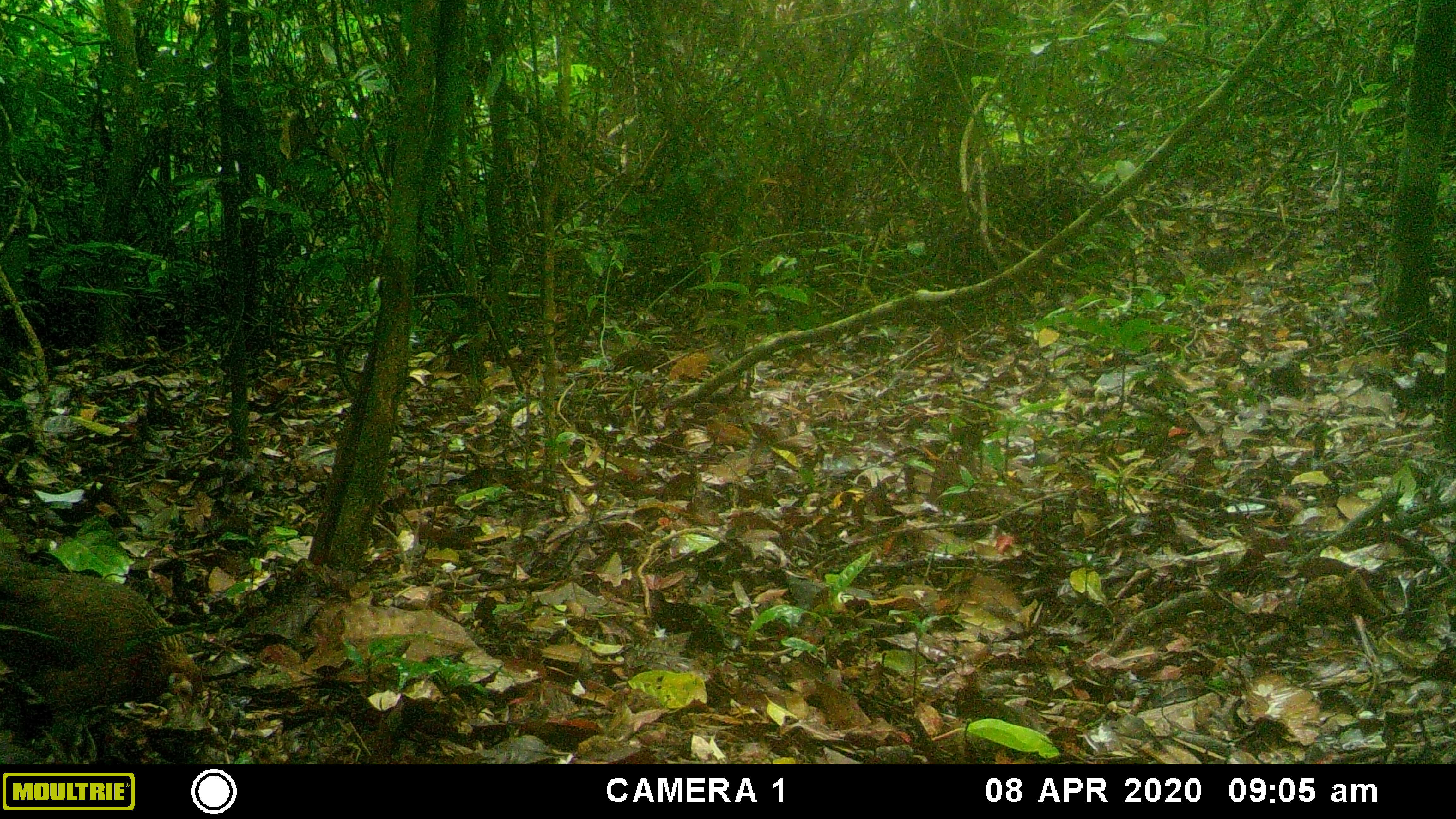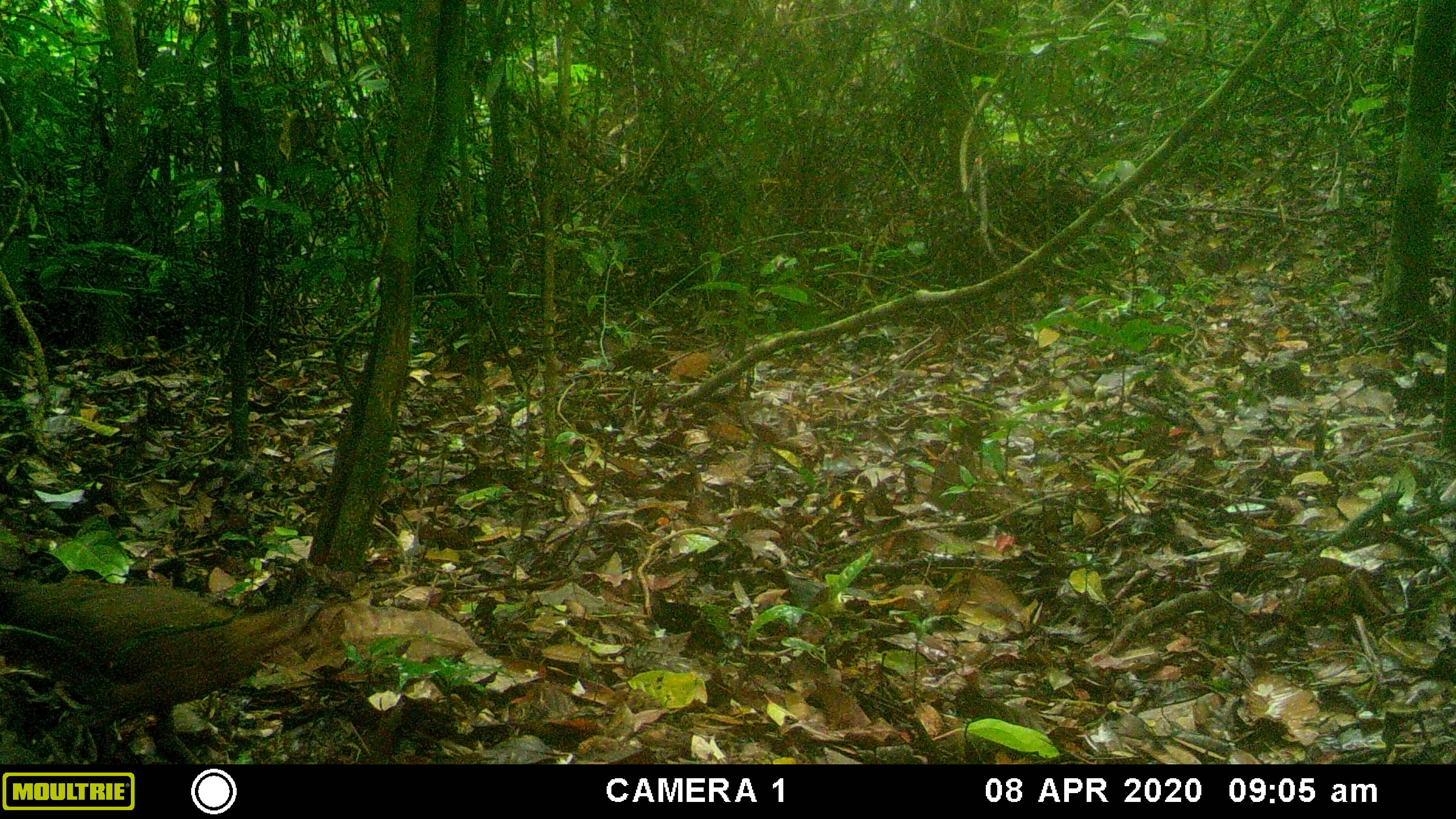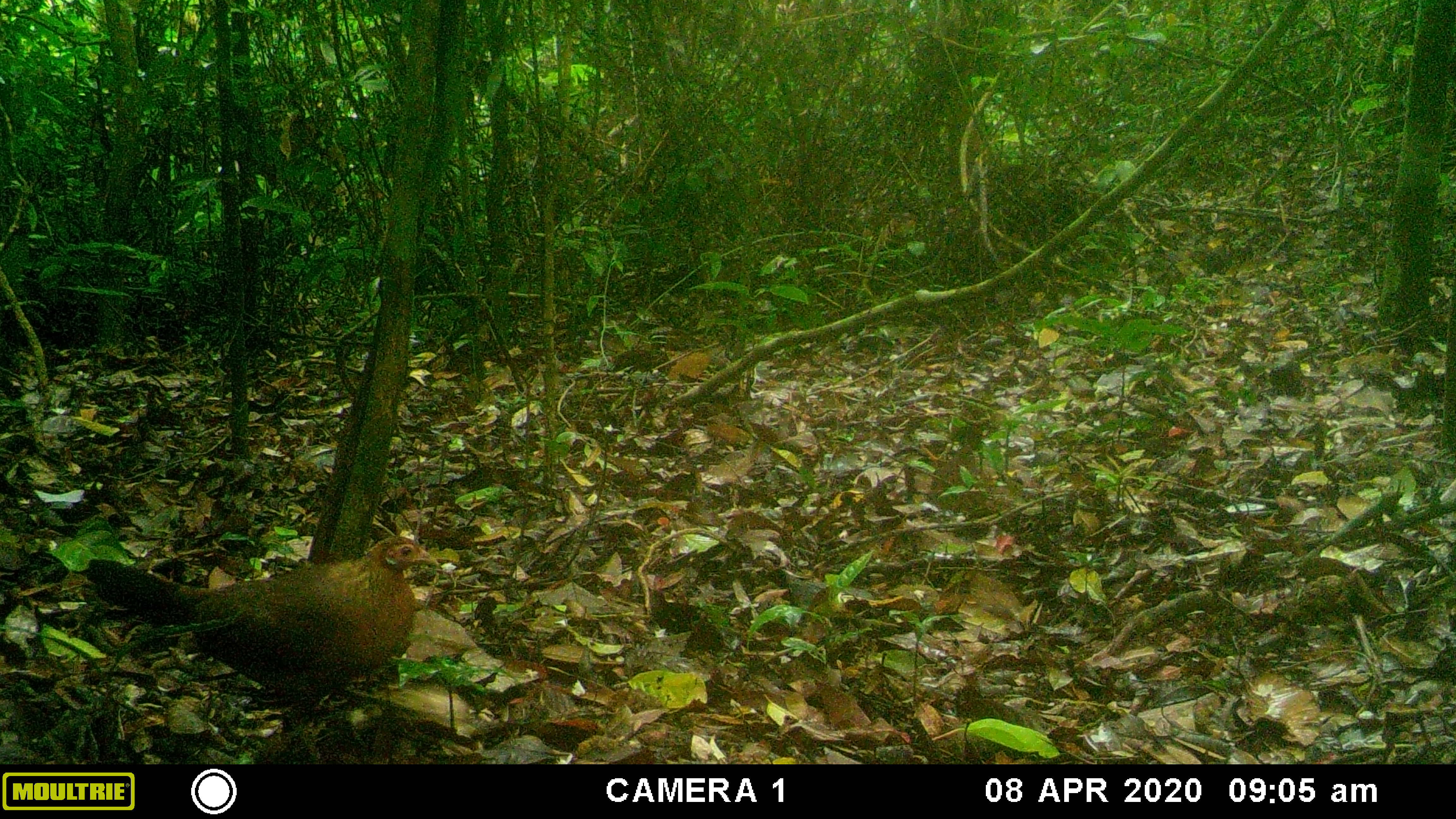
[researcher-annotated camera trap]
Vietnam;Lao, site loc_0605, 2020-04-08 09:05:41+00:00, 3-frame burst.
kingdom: Animalia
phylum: Chordata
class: Aves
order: Galliformes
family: Phasianidae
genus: Gallus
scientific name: Gallus gallus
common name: red junglefowl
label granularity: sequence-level